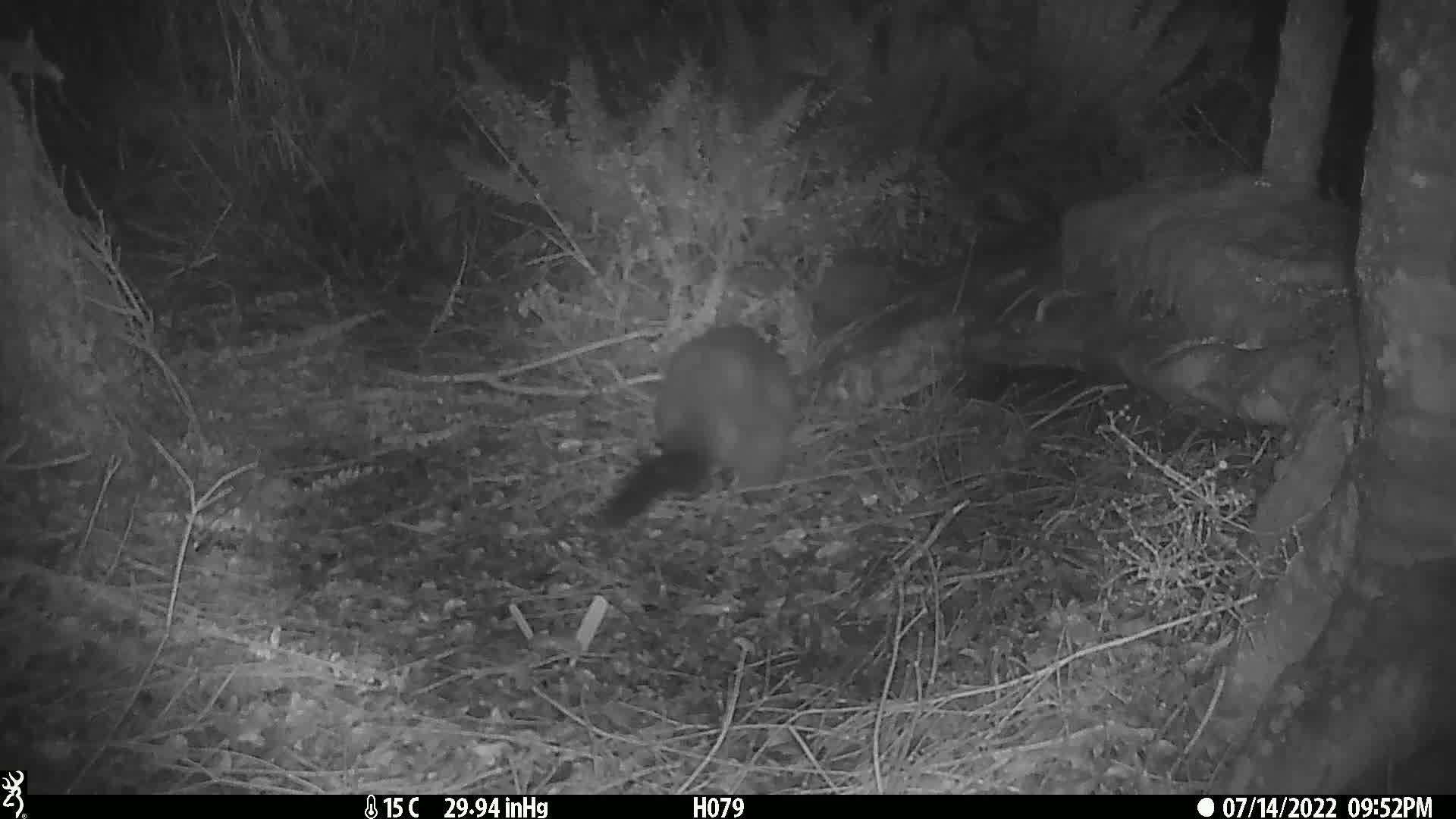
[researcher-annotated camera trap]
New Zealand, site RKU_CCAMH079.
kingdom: Animalia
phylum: Chordata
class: Mammalia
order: Diprotodontia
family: Phalangeridae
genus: Trichosurus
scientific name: Trichosurus vulpecula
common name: common brushtail possum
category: possum